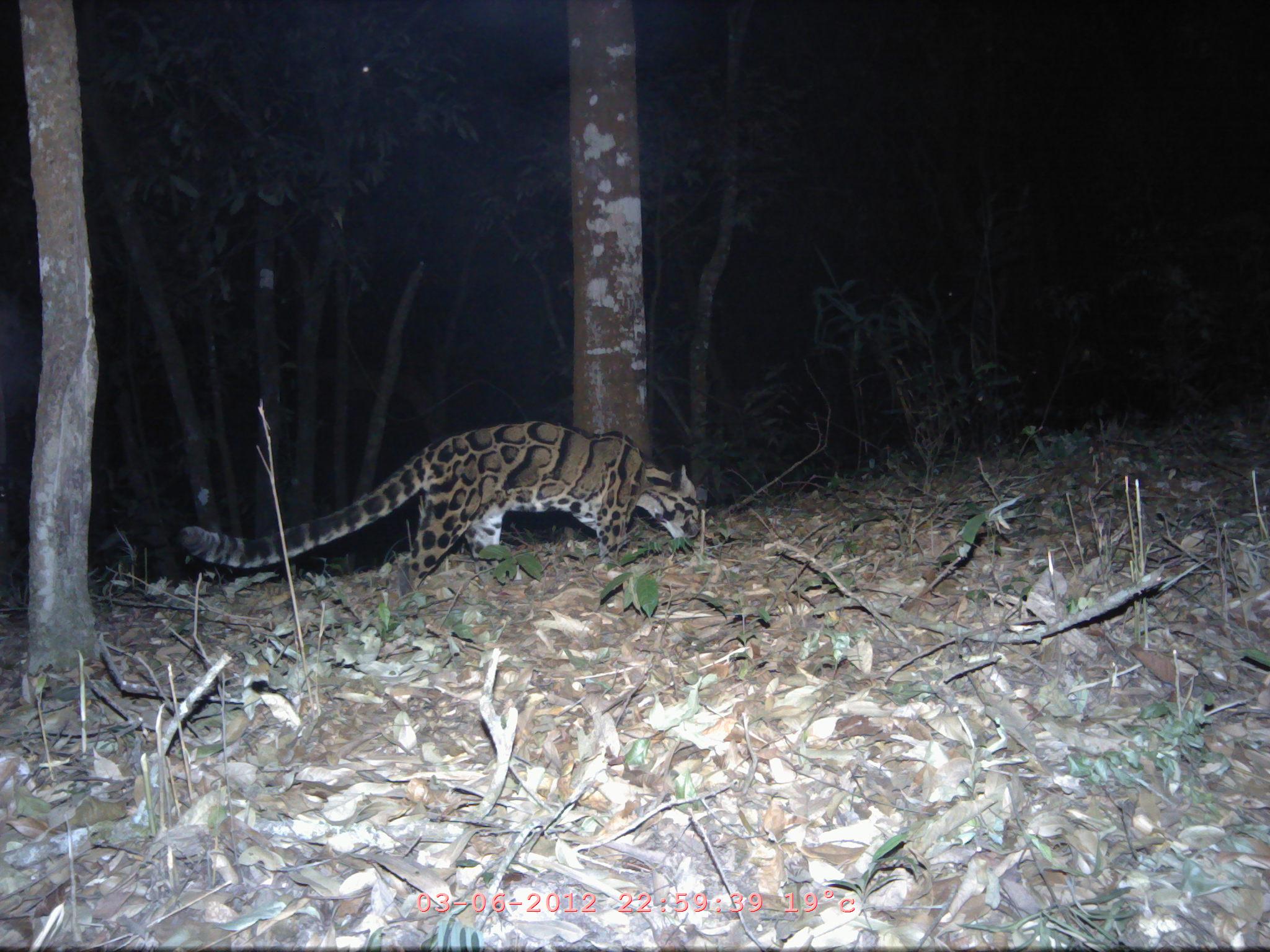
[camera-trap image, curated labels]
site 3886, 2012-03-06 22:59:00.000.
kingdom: Animalia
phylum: Chordata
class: Mammalia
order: Carnivora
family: Felidae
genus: Neofelis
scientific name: Neofelis nebulosa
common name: mainland clouded leopard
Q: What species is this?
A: Neofelis nebulosa (mainland clouded leopard).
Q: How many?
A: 1.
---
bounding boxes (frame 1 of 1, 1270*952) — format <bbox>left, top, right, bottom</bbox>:
neofelis nebulosa: <bbox>176, 420, 703, 597</bbox>